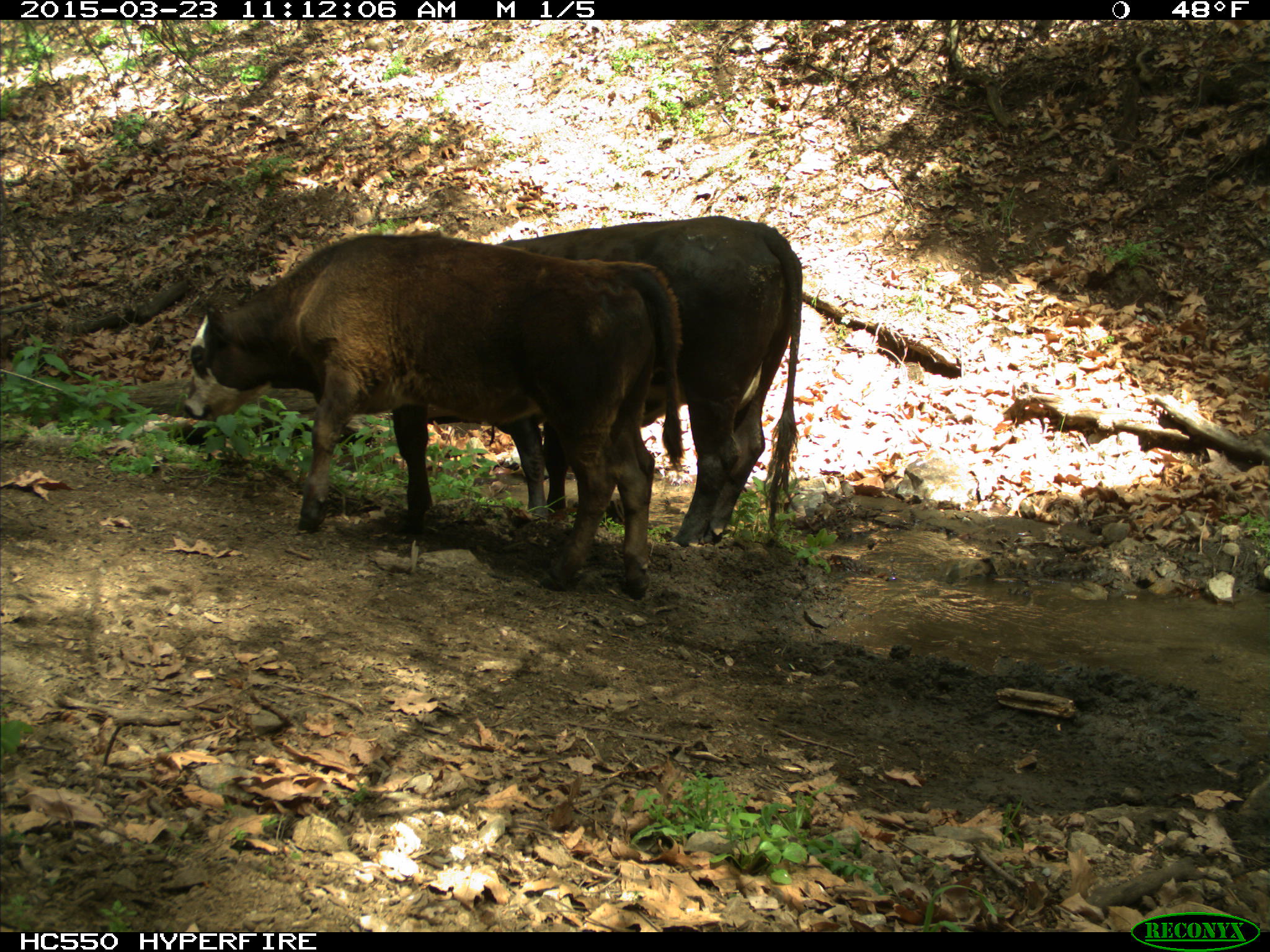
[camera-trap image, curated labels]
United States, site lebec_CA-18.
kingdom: Animalia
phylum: Chordata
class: Mammalia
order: Artiodactyla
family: Bovidae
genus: Bos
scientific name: Bos taurus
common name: domestic cow